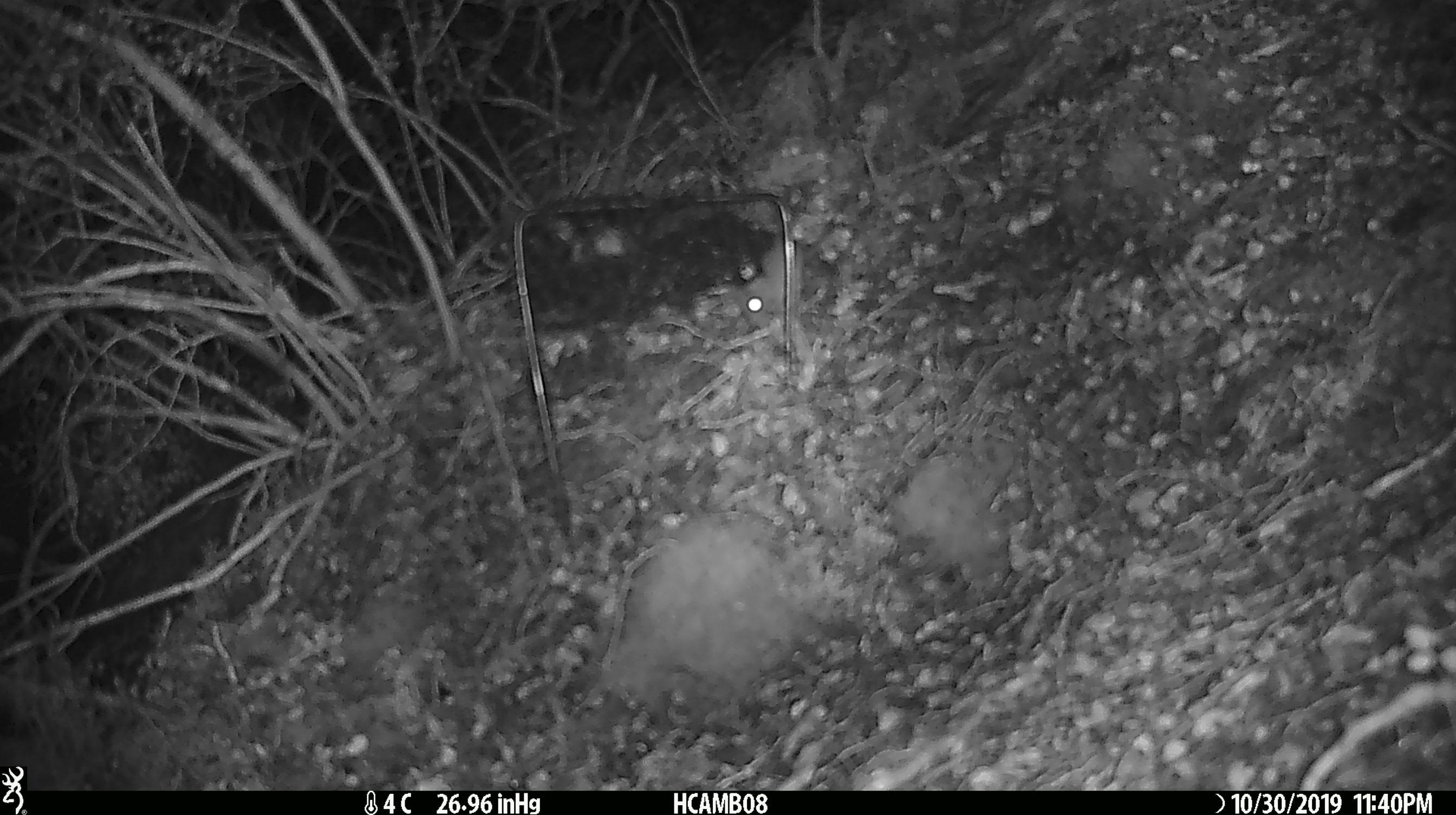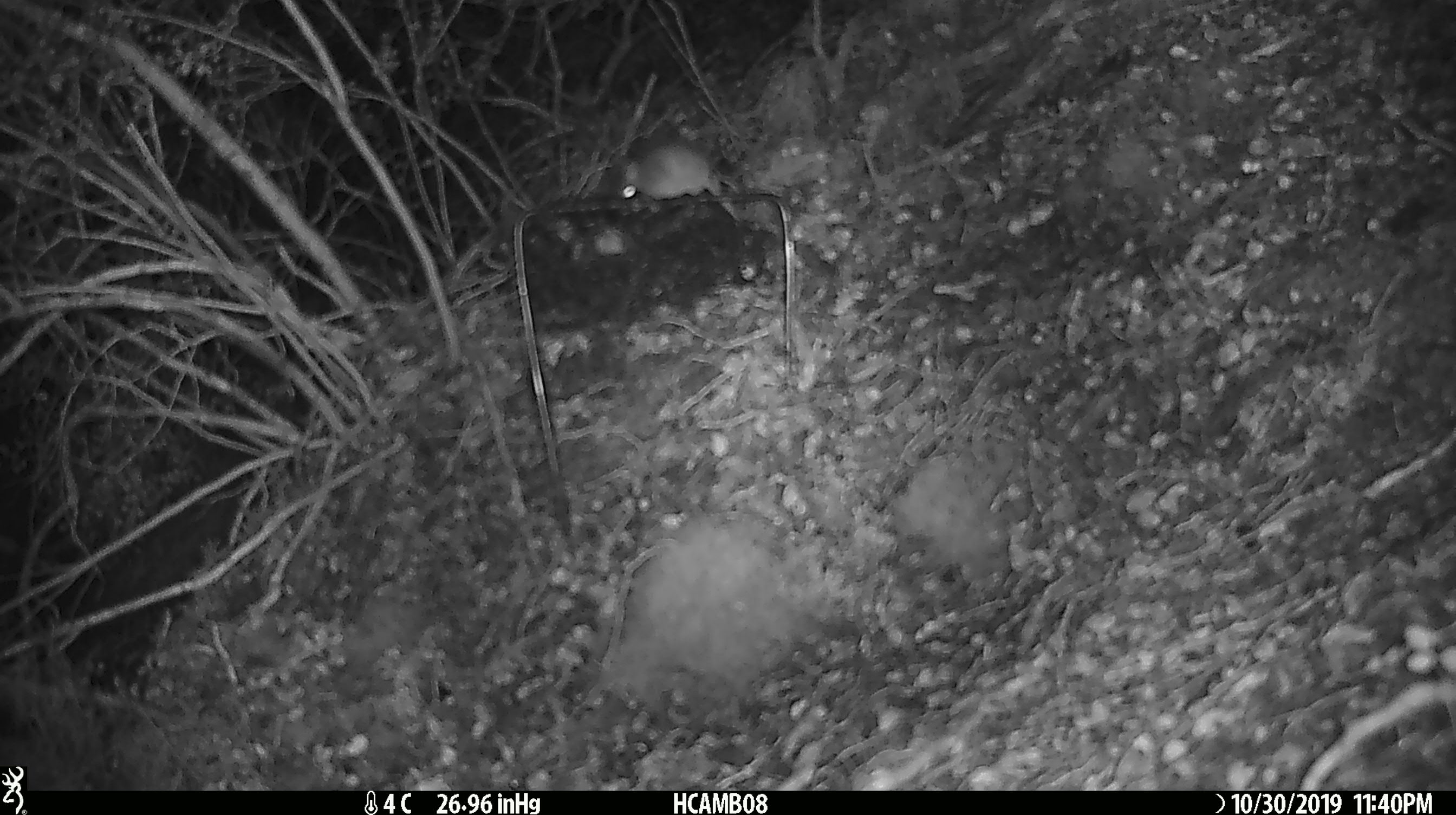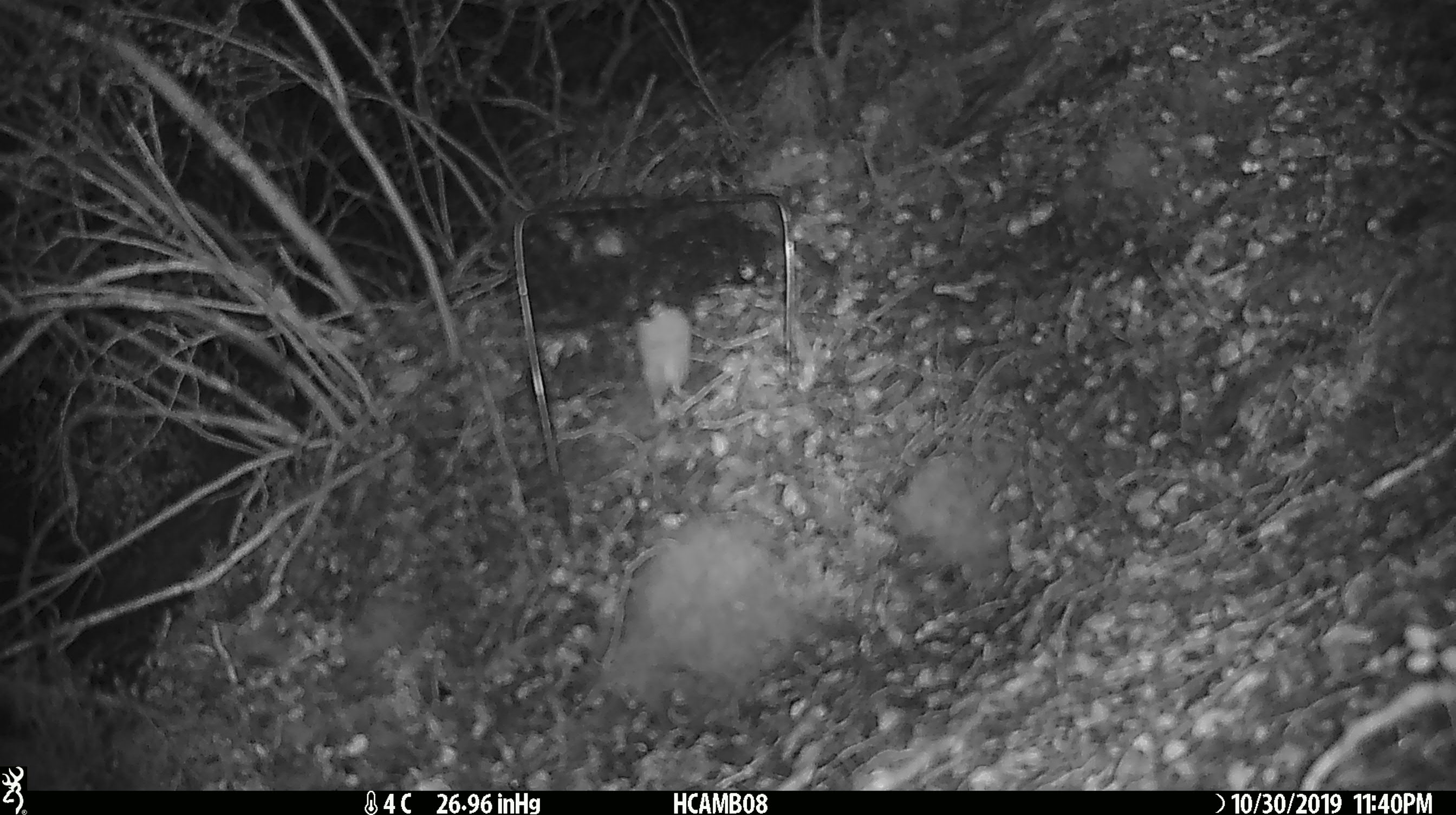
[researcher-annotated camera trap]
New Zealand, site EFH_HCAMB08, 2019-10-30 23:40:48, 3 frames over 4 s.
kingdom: Animalia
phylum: Chordata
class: Mammalia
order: Rodentia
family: Muridae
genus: Mus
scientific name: Mus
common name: mouse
Mouse (Mus).